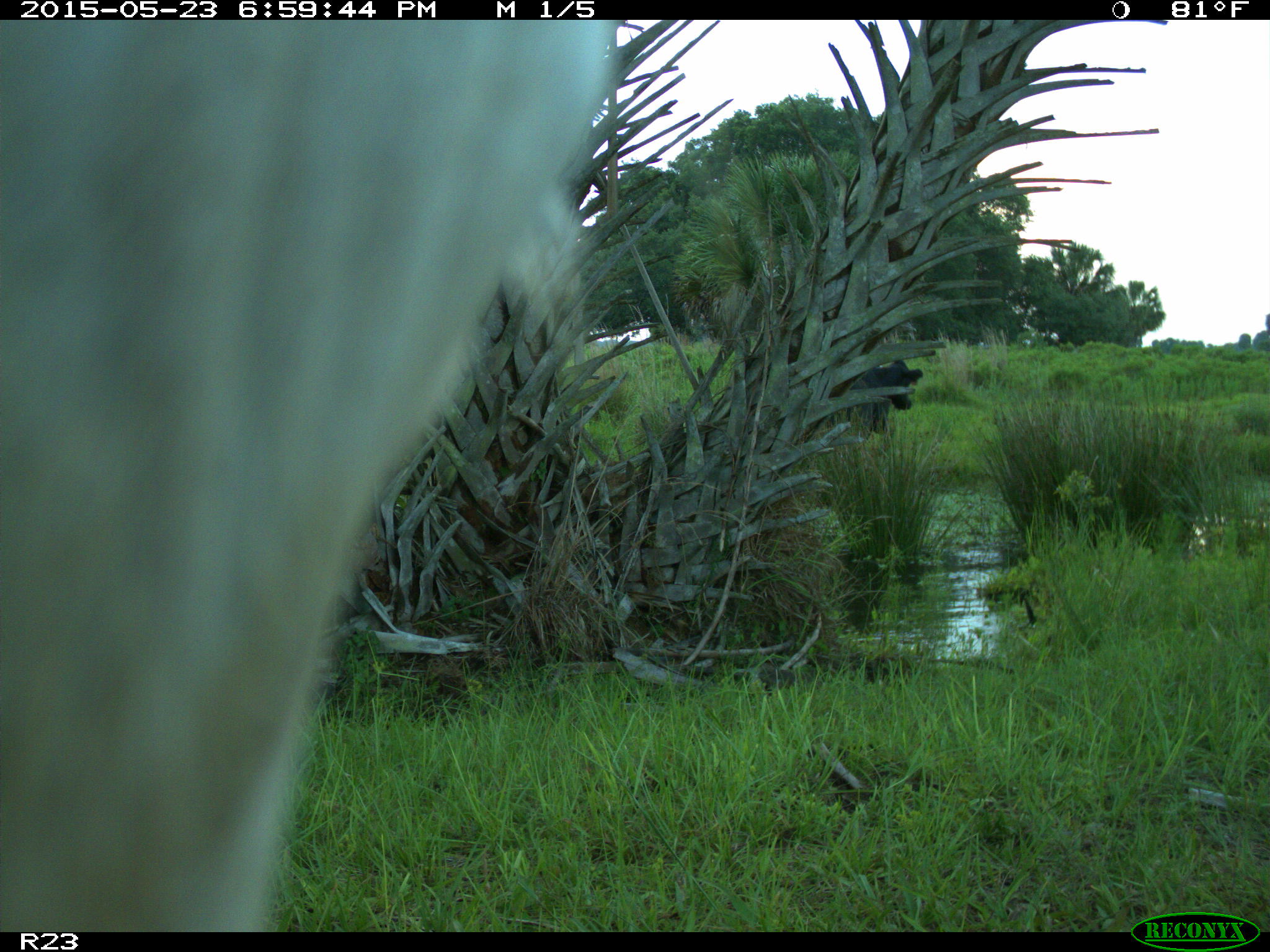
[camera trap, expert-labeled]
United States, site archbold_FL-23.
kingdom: Animalia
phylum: Chordata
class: Mammalia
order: Artiodactyla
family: Bovidae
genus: Bos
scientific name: Bos taurus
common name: domestic cow